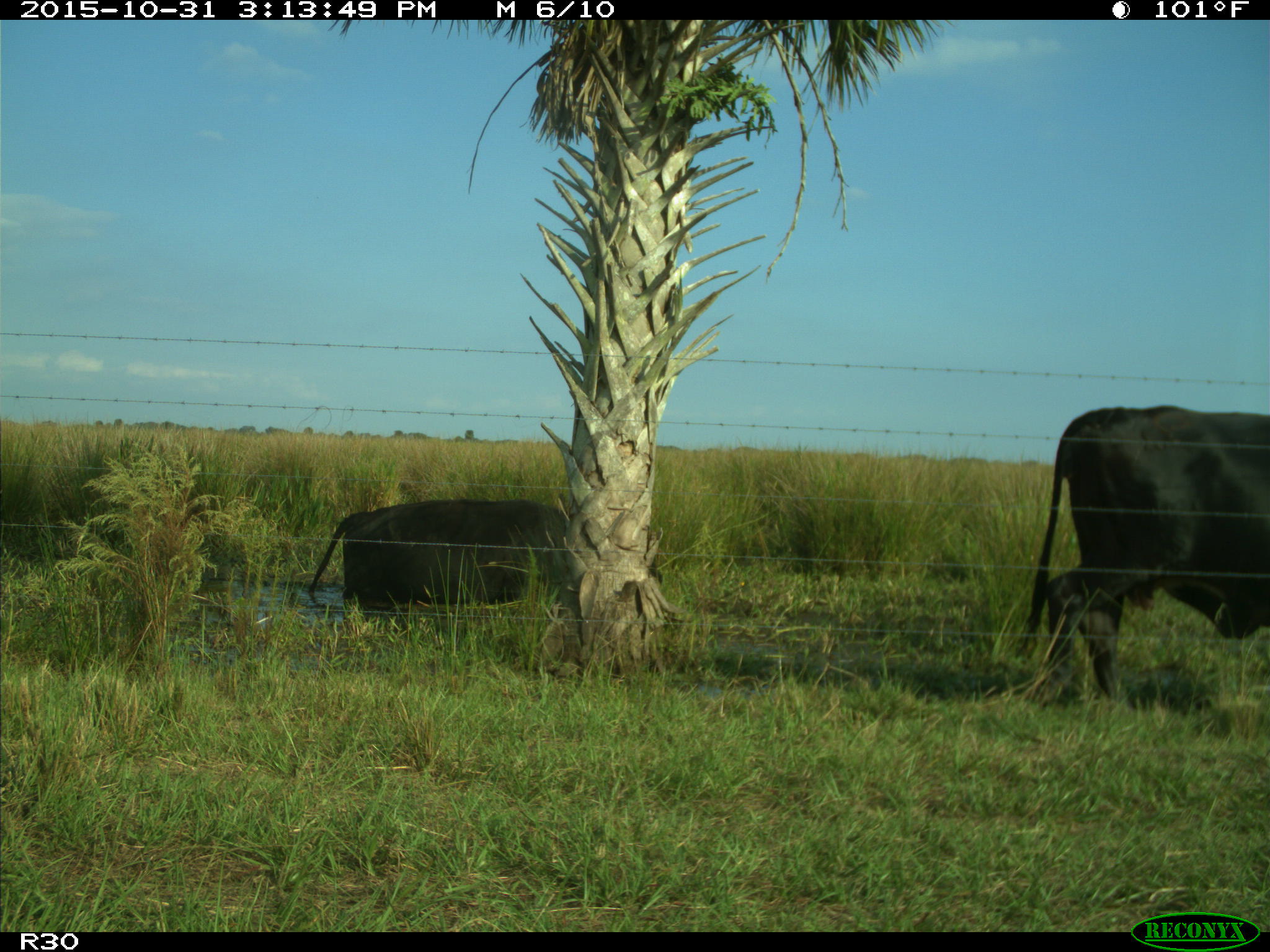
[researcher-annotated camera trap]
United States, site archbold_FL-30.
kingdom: Animalia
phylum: Chordata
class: Mammalia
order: Artiodactyla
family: Bovidae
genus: Bos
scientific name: Bos taurus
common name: domestic cow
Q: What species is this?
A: Bos taurus (domestic cow).